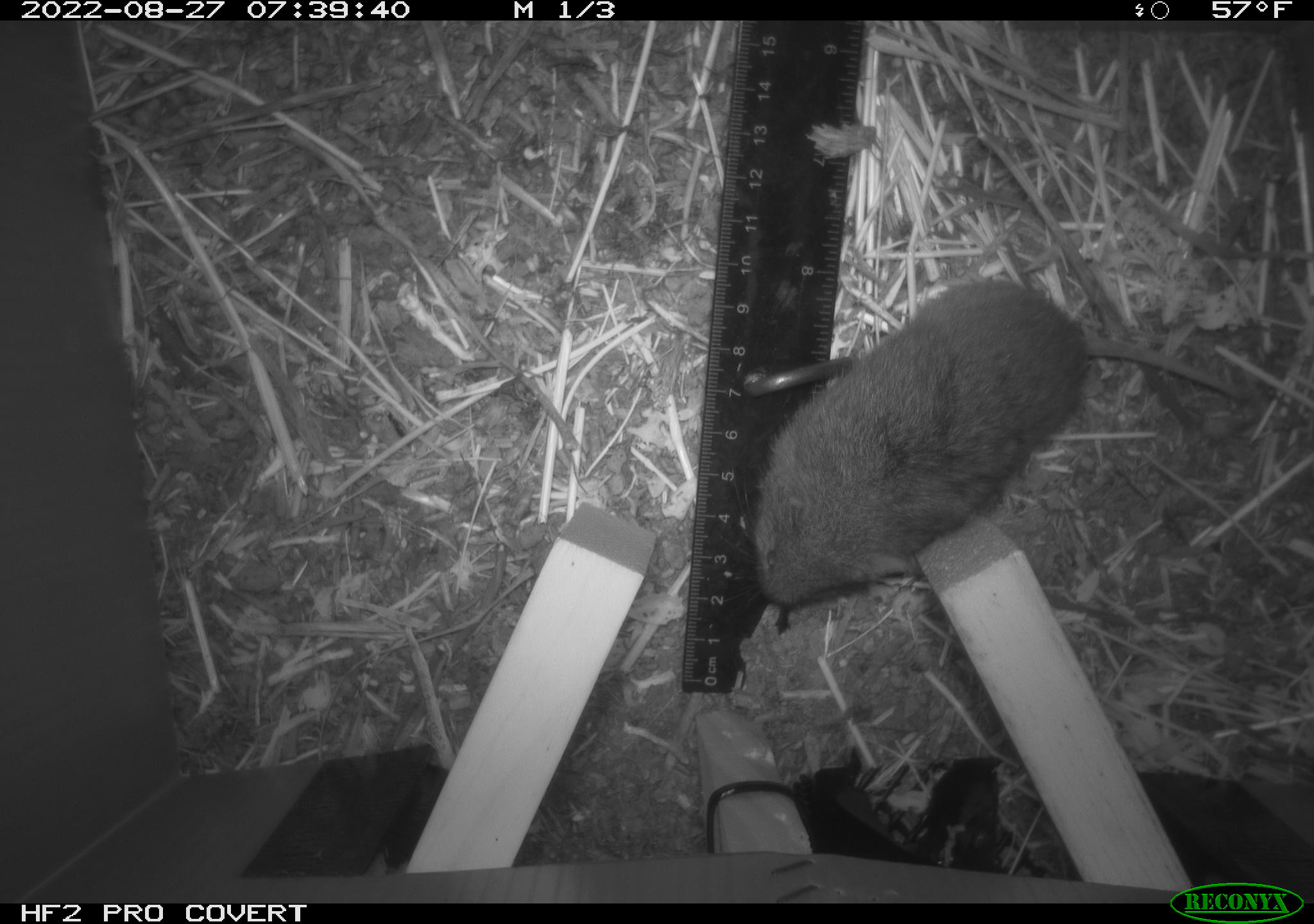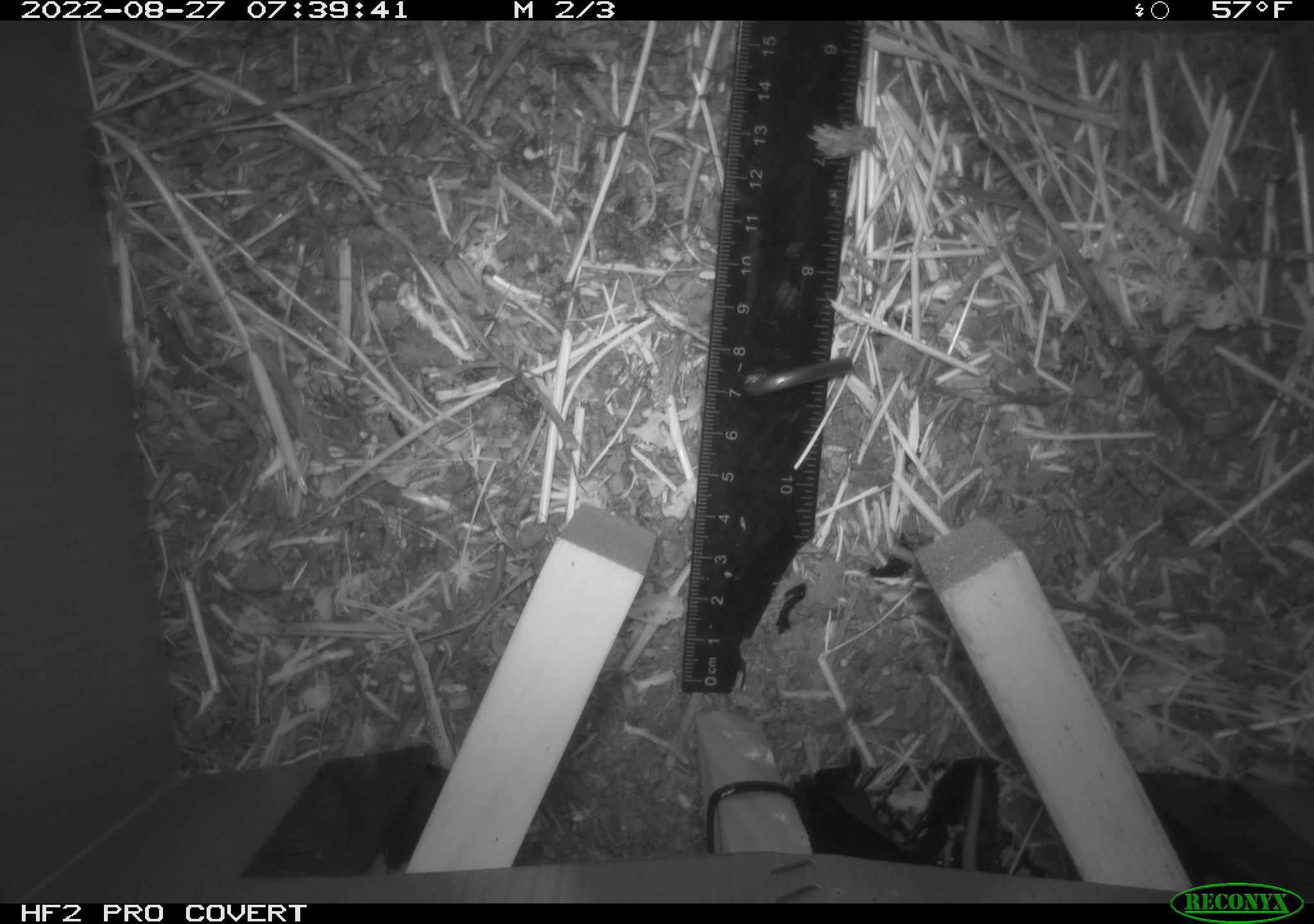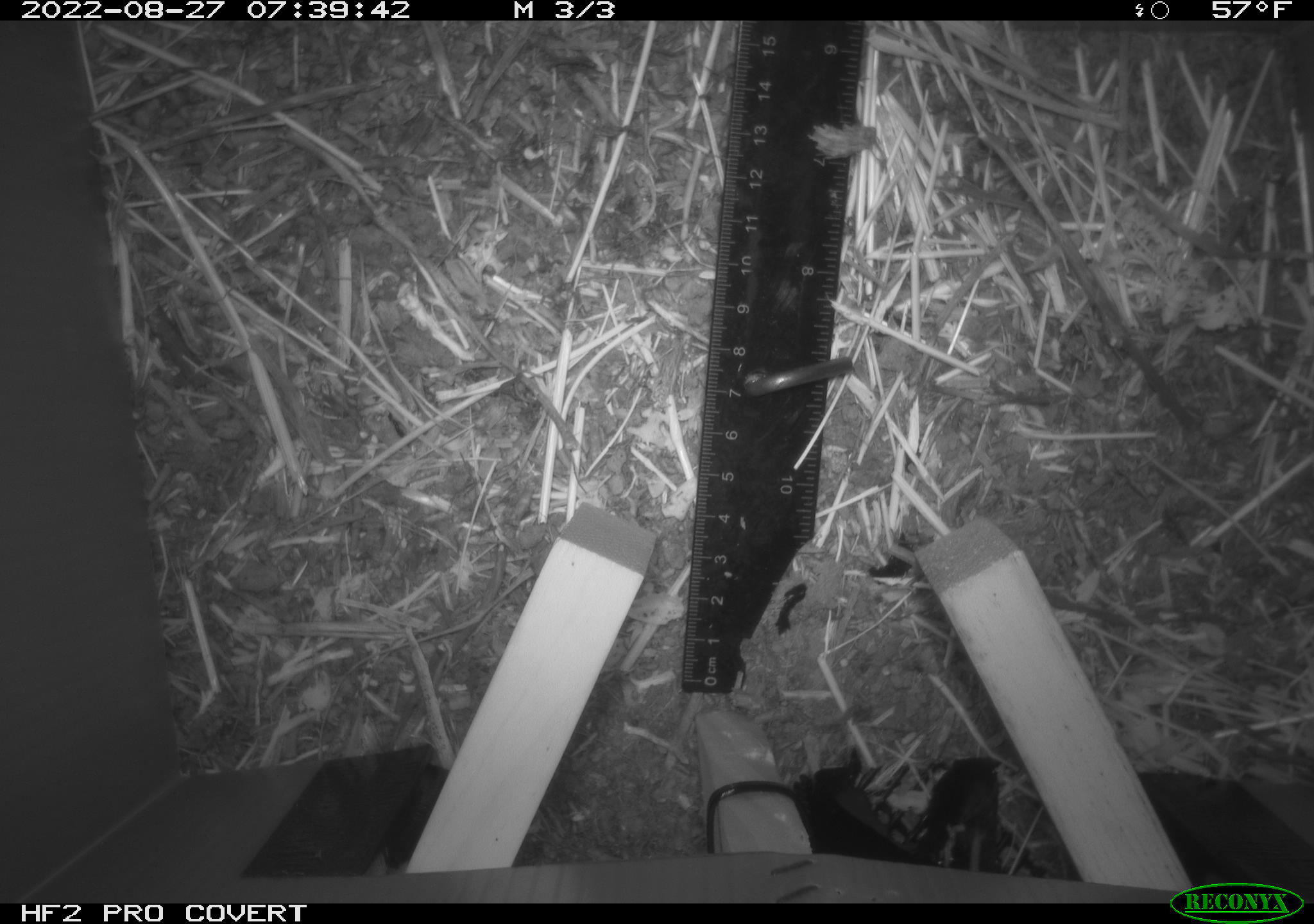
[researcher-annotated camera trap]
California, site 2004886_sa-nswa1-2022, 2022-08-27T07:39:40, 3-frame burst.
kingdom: Animalia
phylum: Chordata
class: Mammalia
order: Rodentia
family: Cricetidae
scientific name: Cricetidae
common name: hamsters, voles, lemmings, and allies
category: cricetidae family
Cricetidae family (hamsters, voles, lemmings, and allies) (Cricetidae).